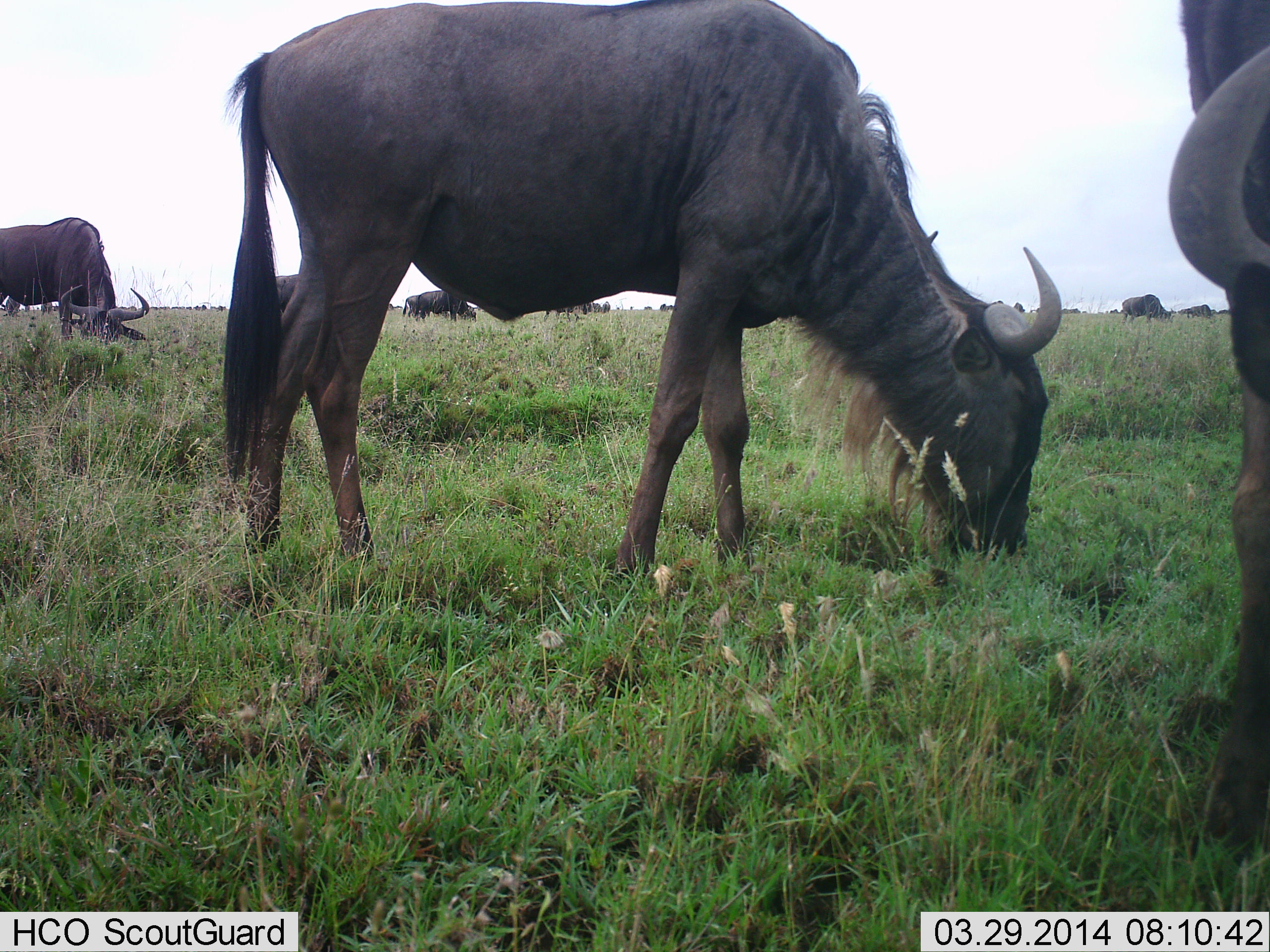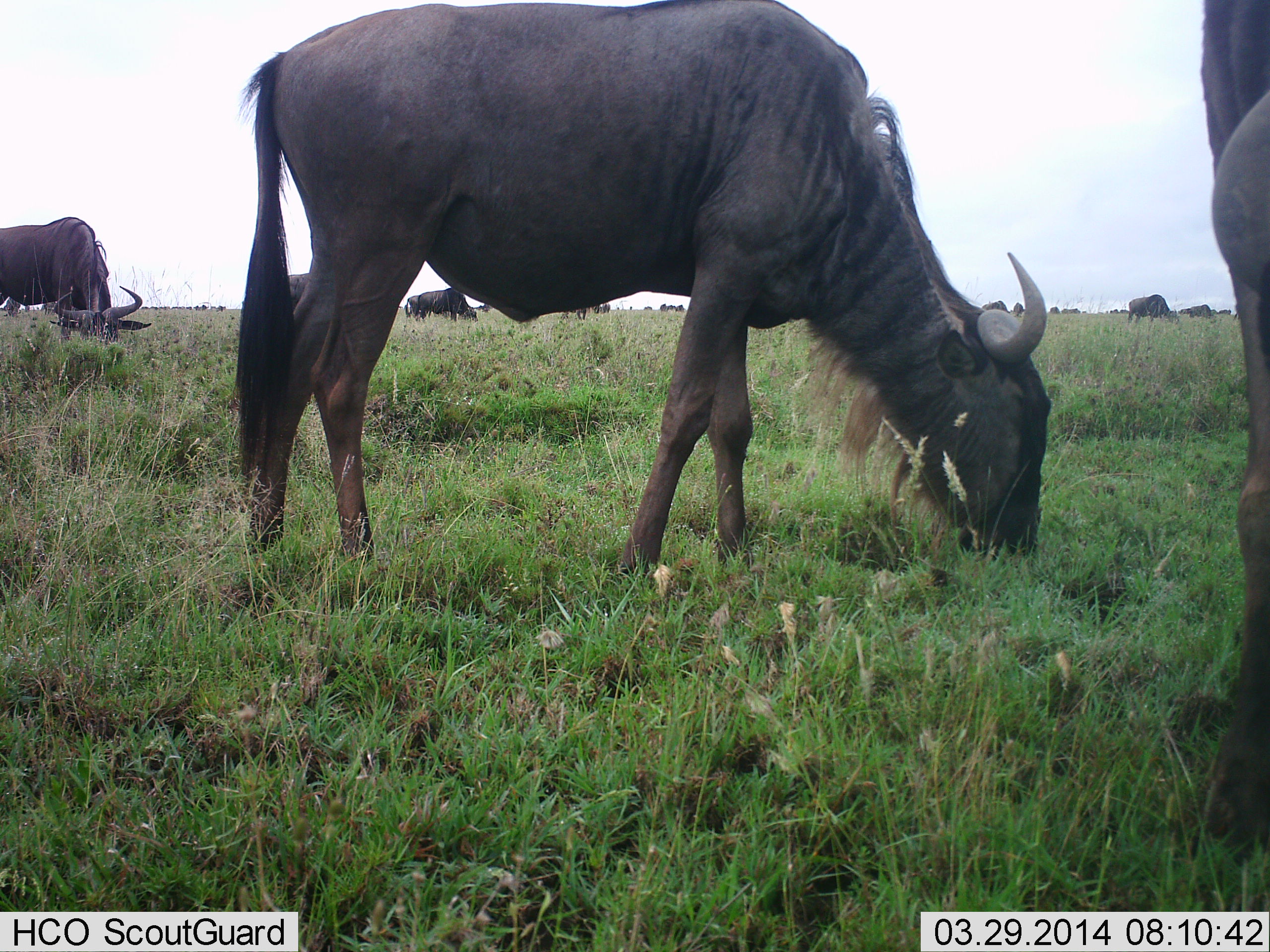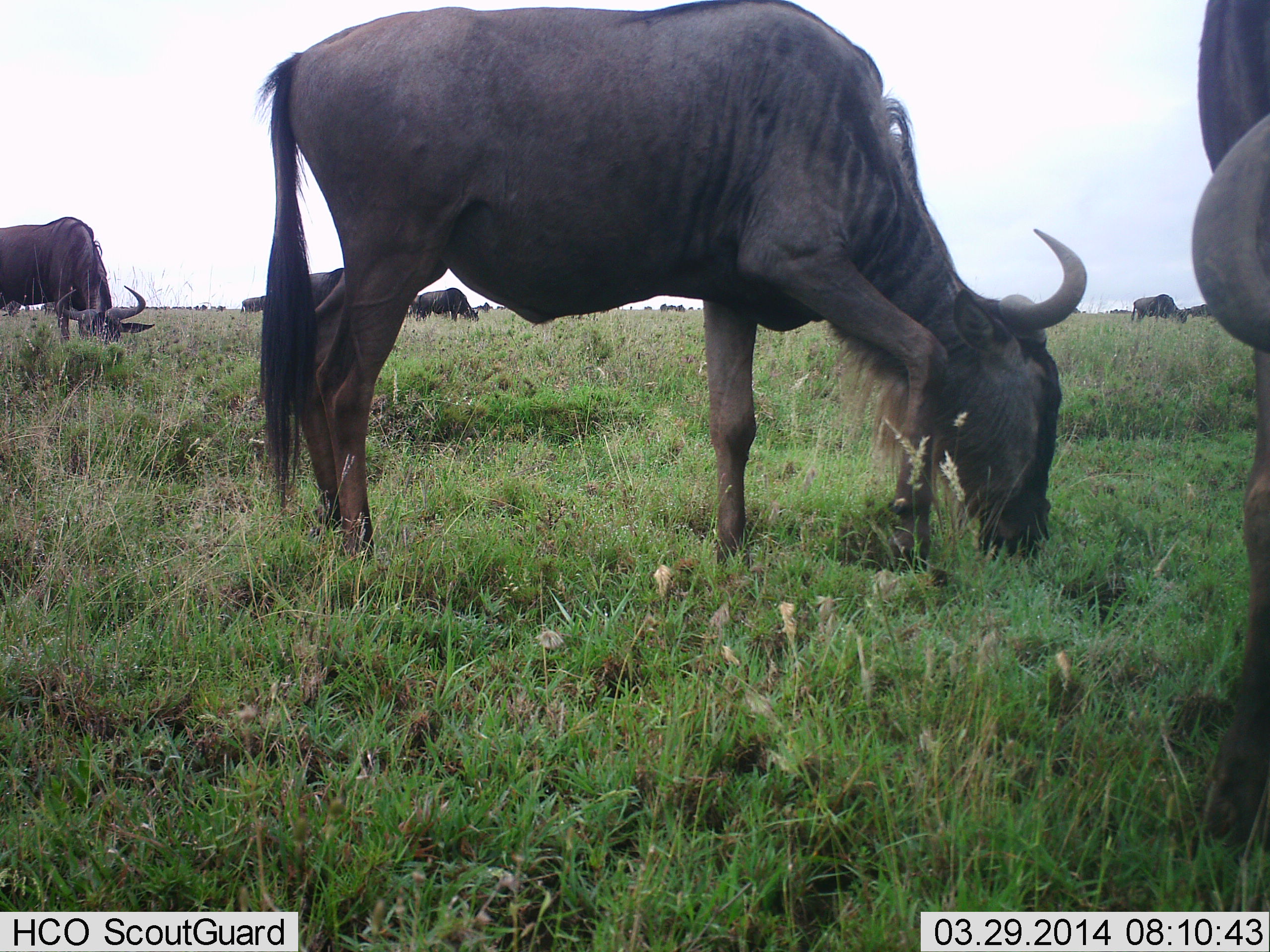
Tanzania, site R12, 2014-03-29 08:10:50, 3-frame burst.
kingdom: Animalia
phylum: Chordata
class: Mammalia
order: Artiodactyla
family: Bovidae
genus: Connochaetes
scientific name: Connochaetes taurinus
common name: blue wildebeest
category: wildebeest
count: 11-50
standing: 30%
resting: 0%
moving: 20%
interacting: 0%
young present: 0%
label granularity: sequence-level